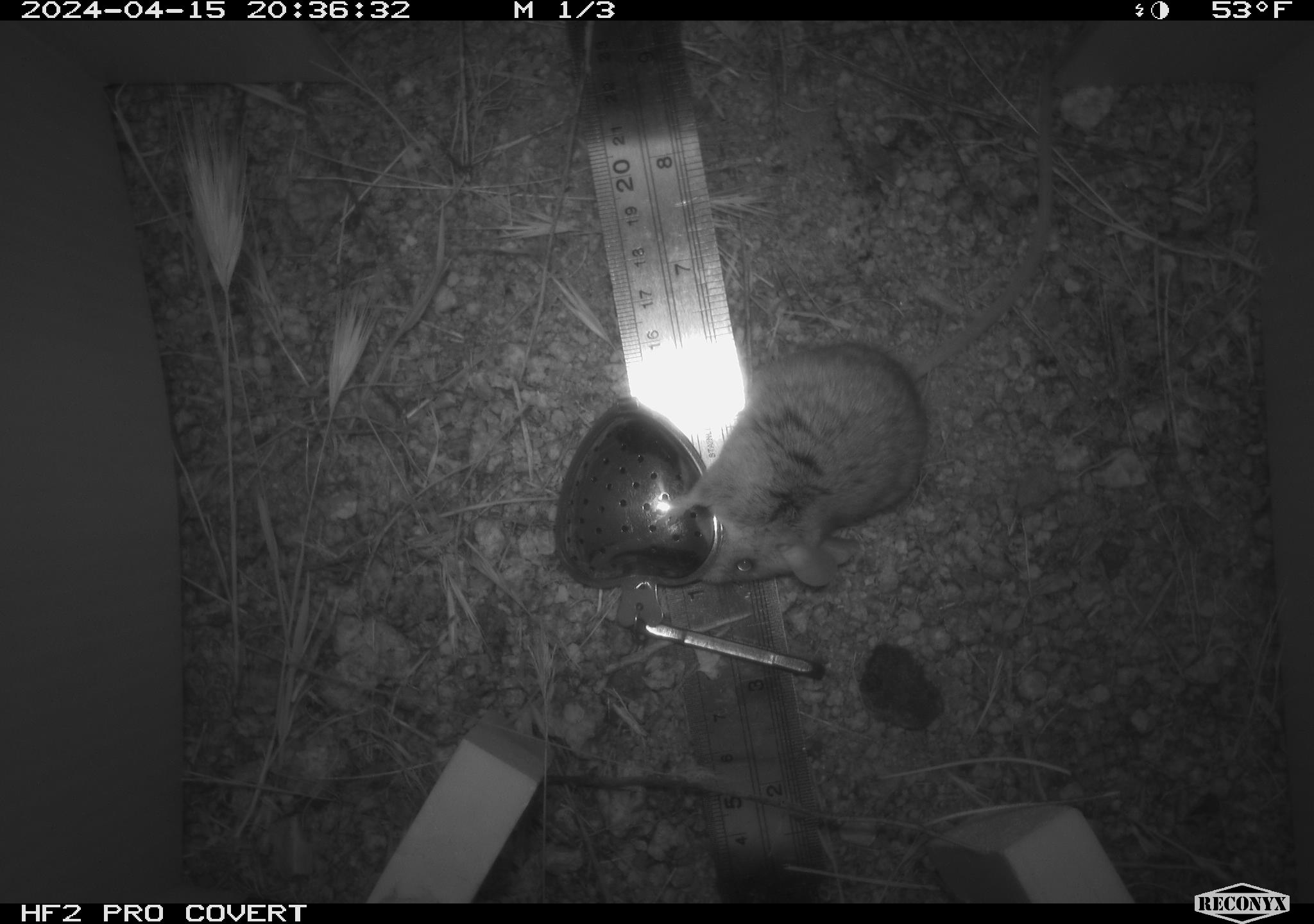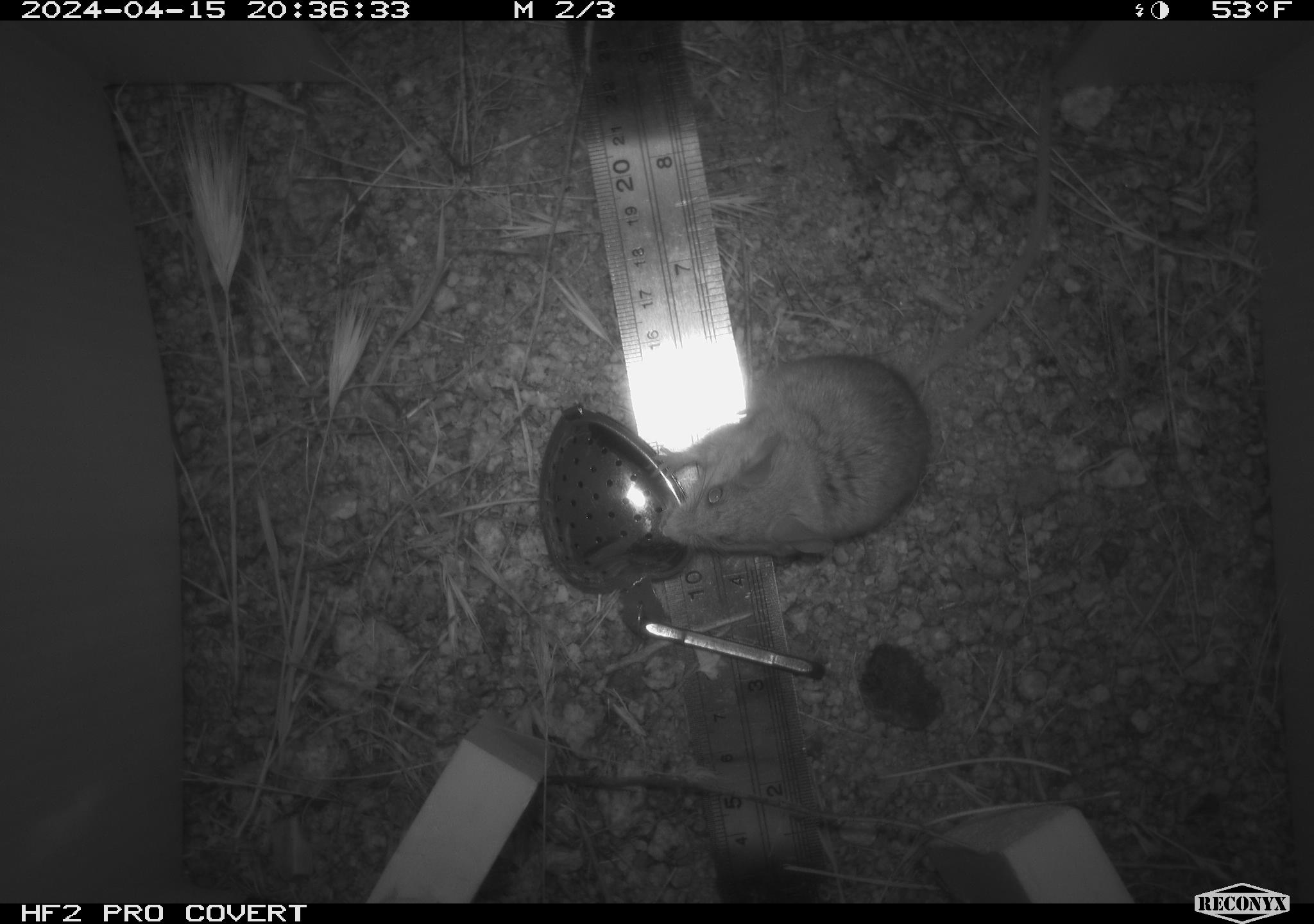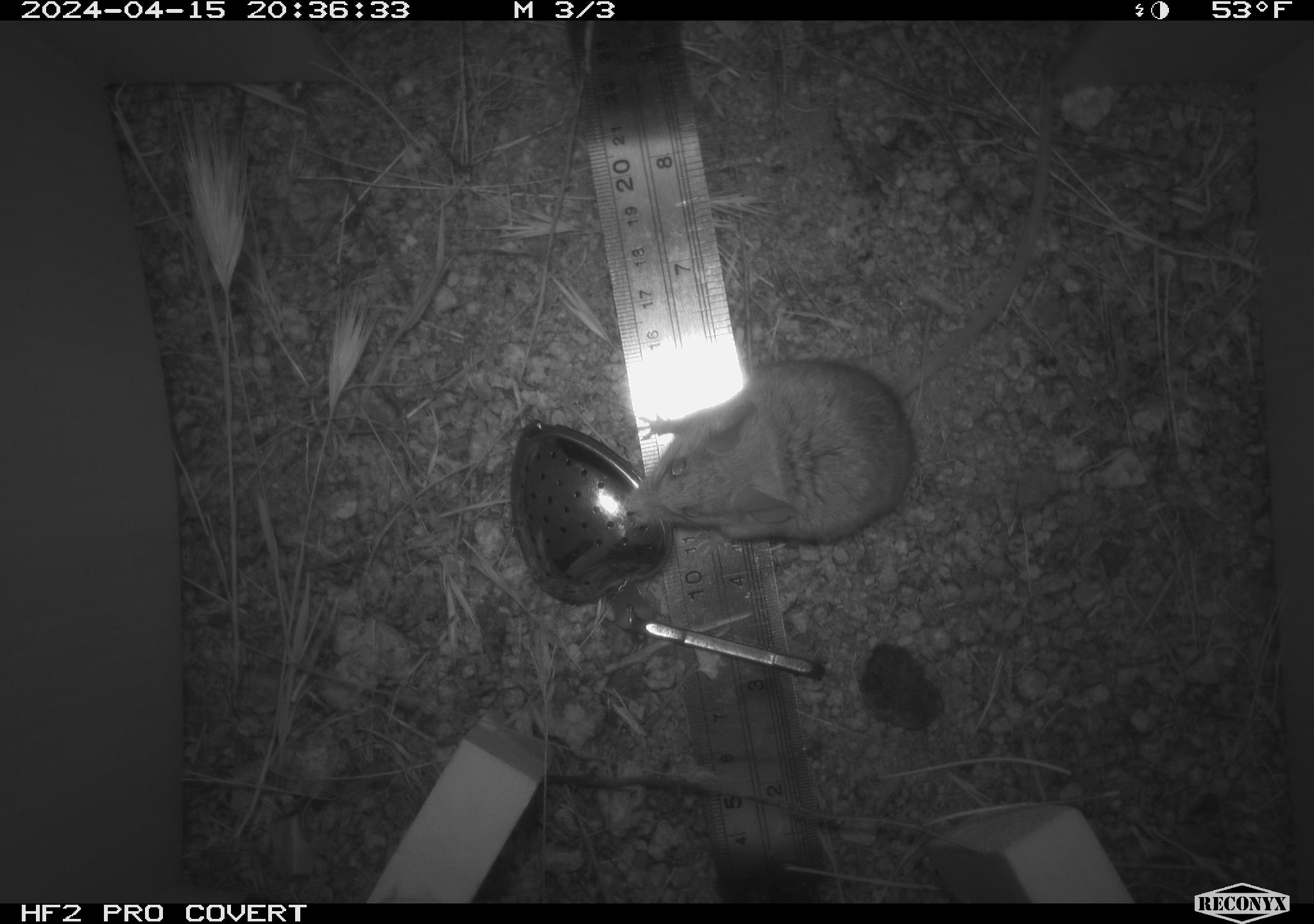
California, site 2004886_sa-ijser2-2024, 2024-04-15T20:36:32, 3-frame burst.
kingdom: Animalia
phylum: Chordata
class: Mammalia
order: Rodentia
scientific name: Rodentia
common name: mouse species